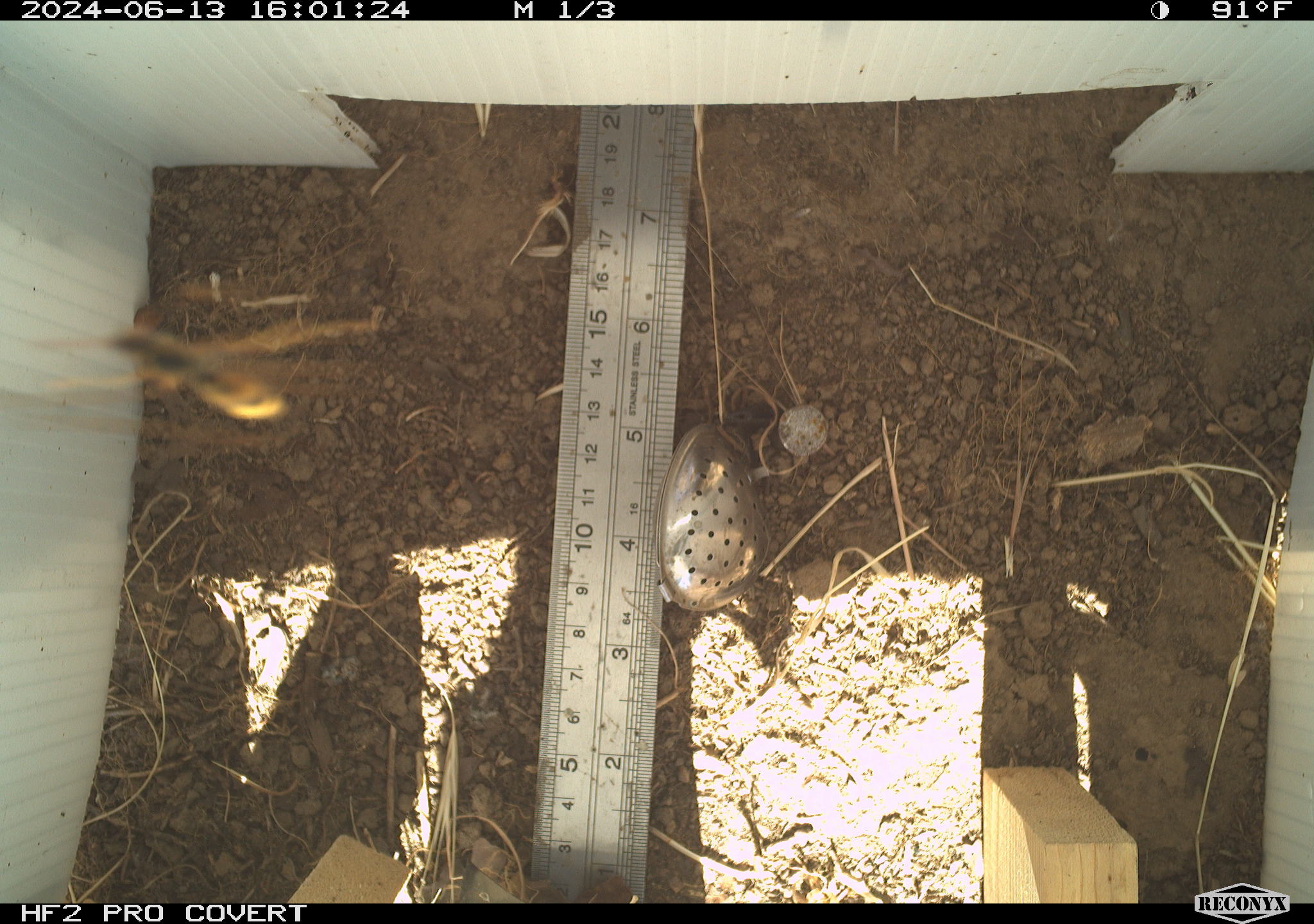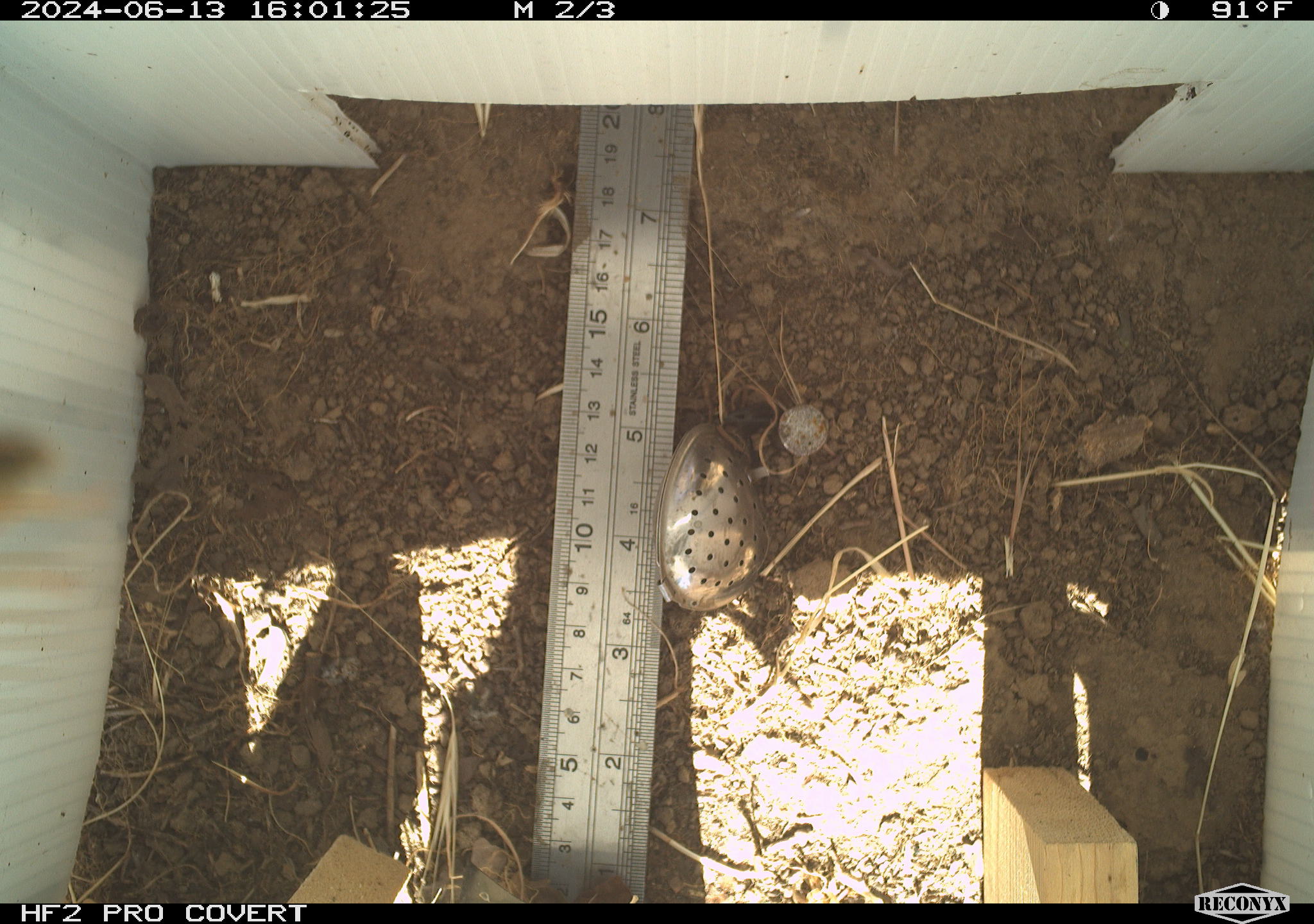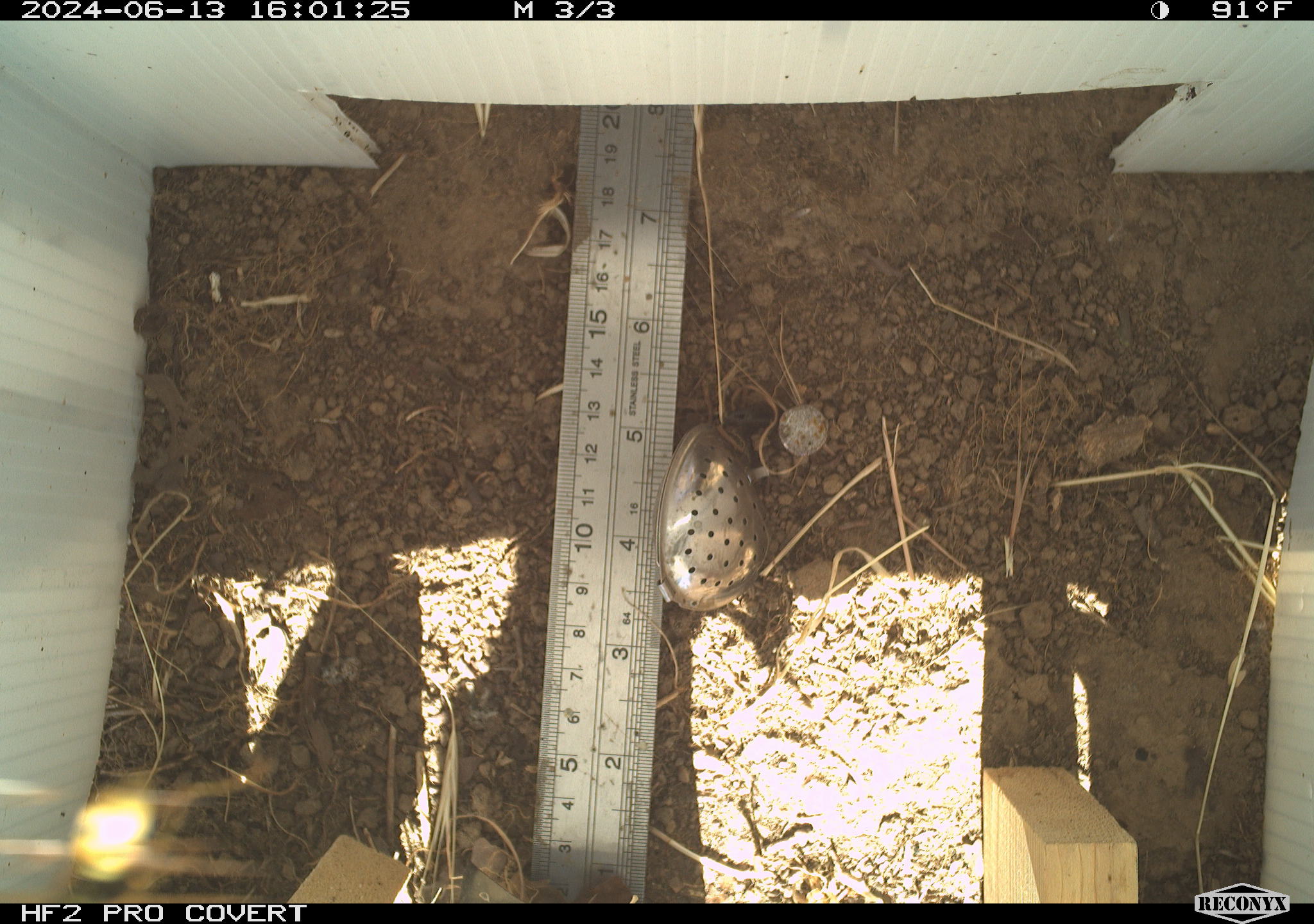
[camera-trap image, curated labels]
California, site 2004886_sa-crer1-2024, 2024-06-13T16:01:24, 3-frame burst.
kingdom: Animalia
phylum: Arthropoda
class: Insecta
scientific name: Insecta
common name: insect